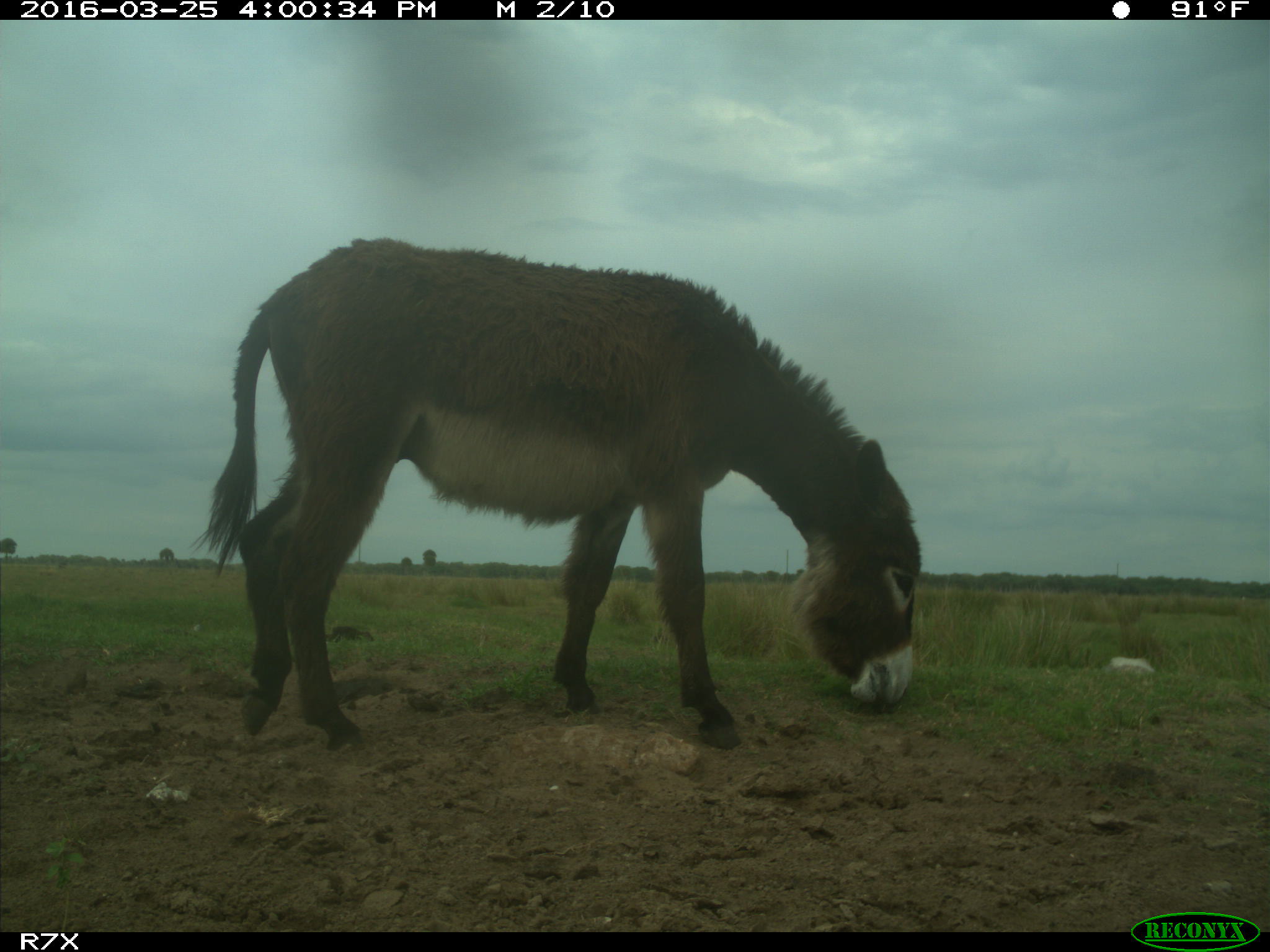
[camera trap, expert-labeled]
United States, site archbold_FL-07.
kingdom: Animalia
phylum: Chordata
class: Mammalia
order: Perissodactyla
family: Equidae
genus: Equus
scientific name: Equus africanus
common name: african wild ass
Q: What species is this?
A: Equus africanus (african wild ass).